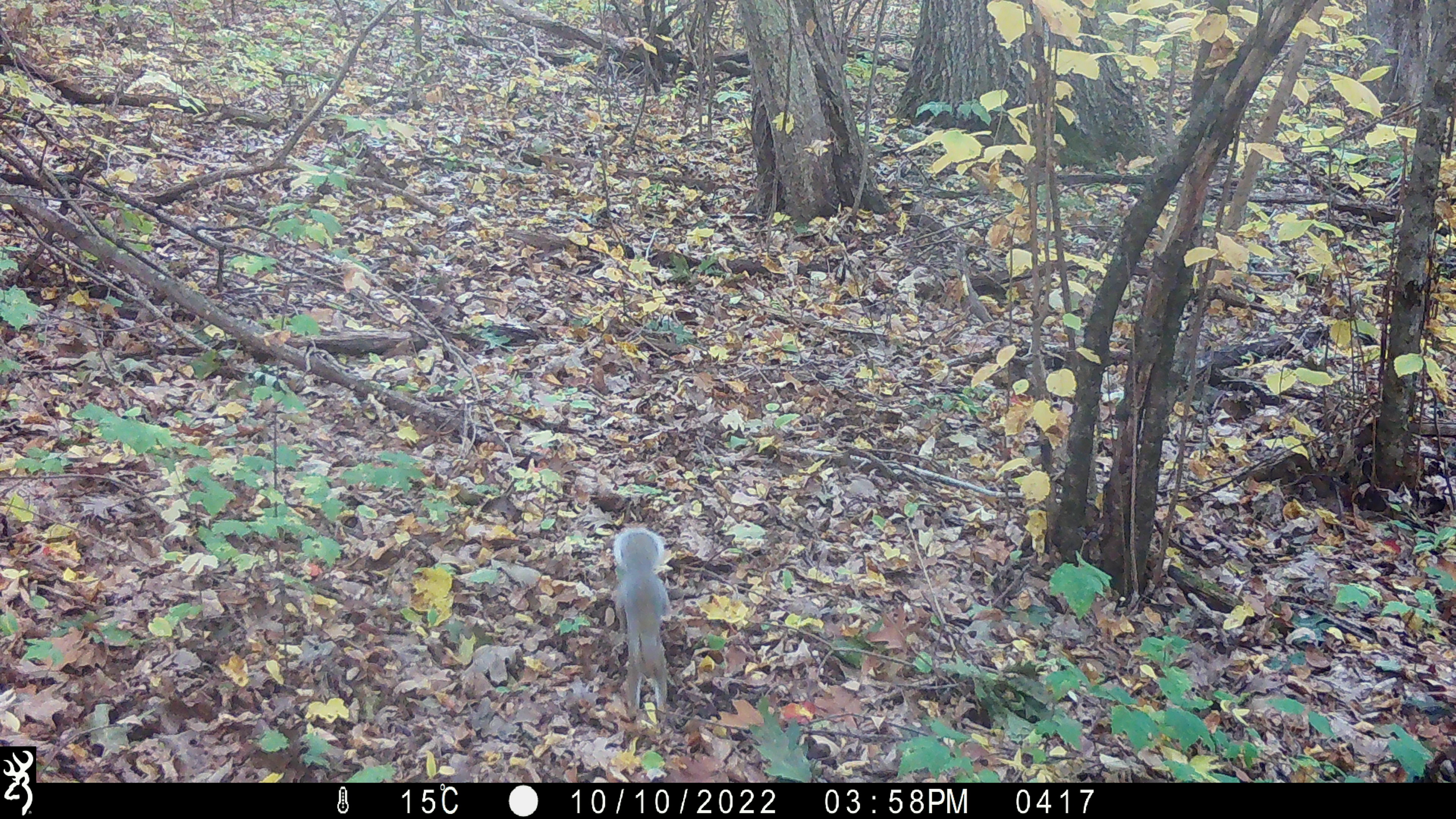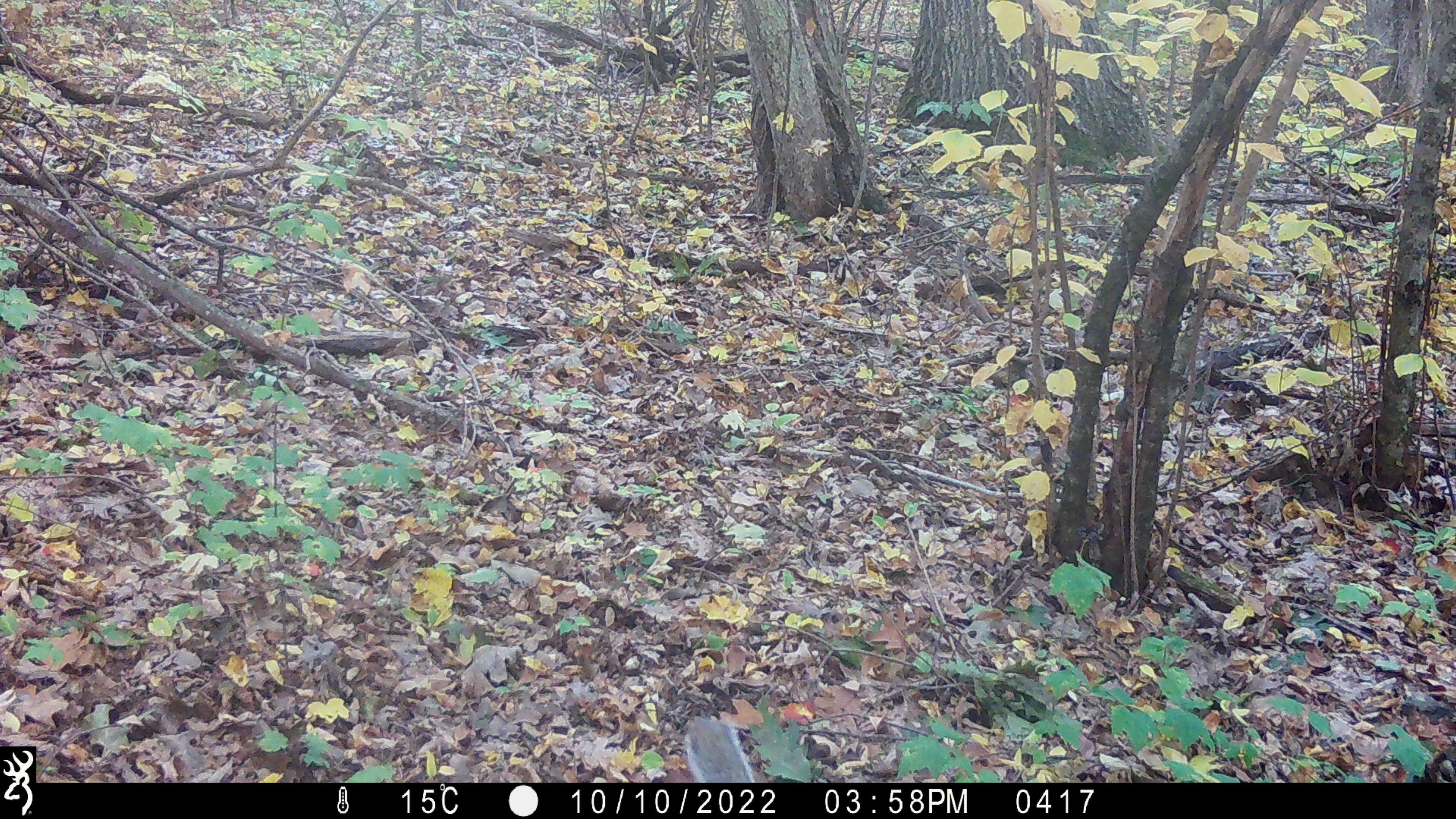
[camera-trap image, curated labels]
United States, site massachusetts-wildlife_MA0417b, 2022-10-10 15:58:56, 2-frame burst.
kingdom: Animalia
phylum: Chordata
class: Mammalia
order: Rodentia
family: Sciuridae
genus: Sciurus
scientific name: Sciurus carolinensis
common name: gray squirrel